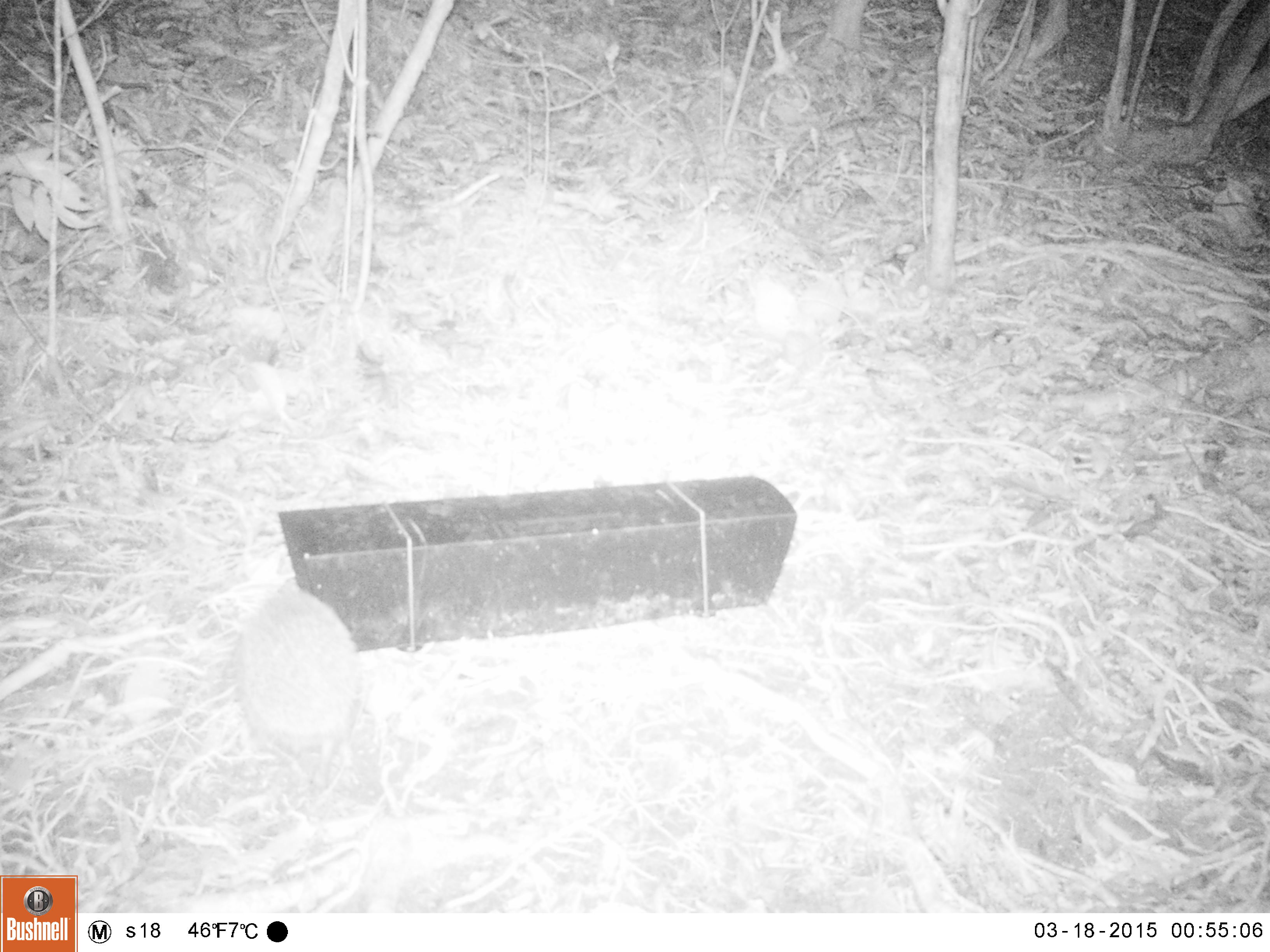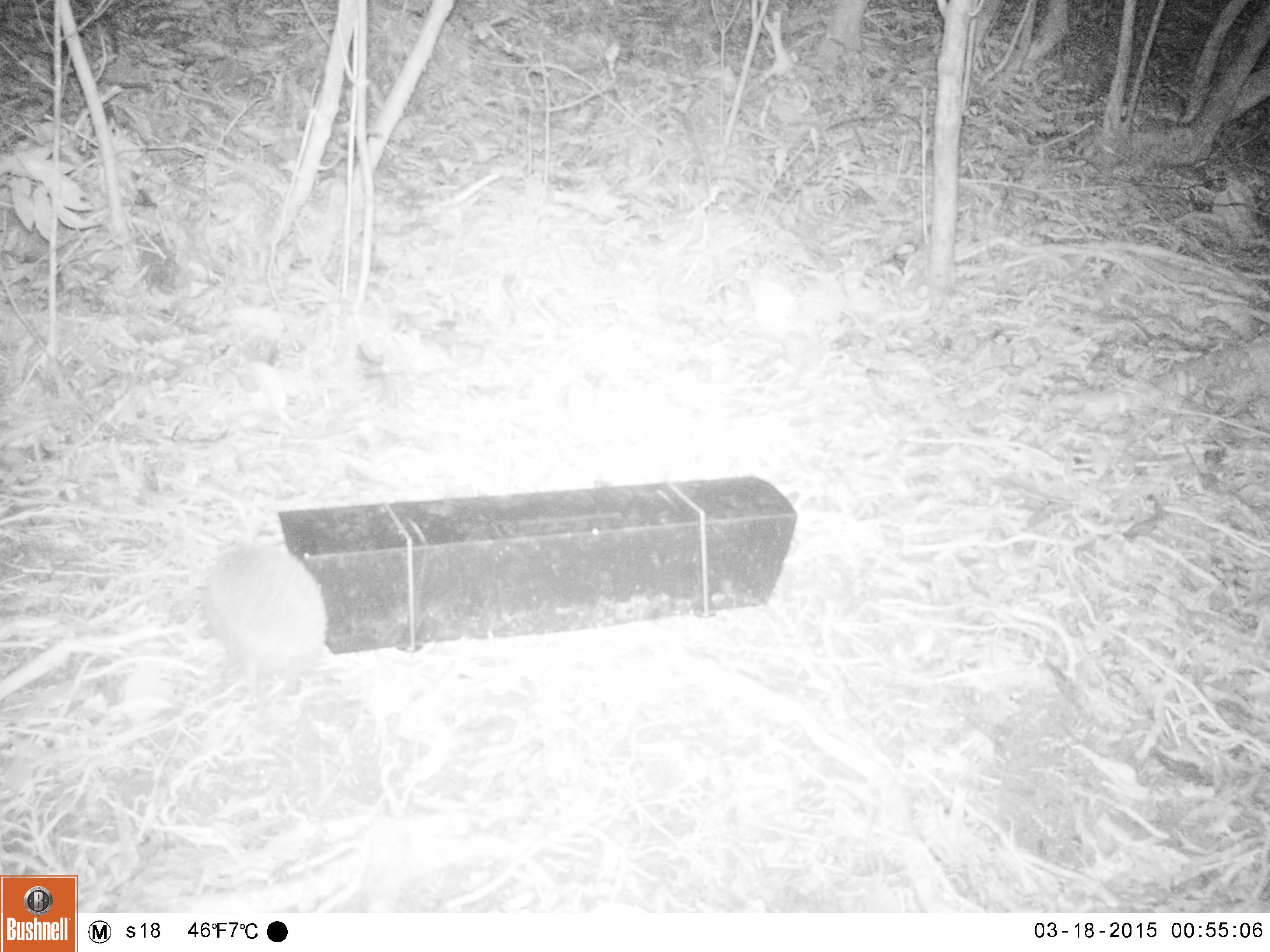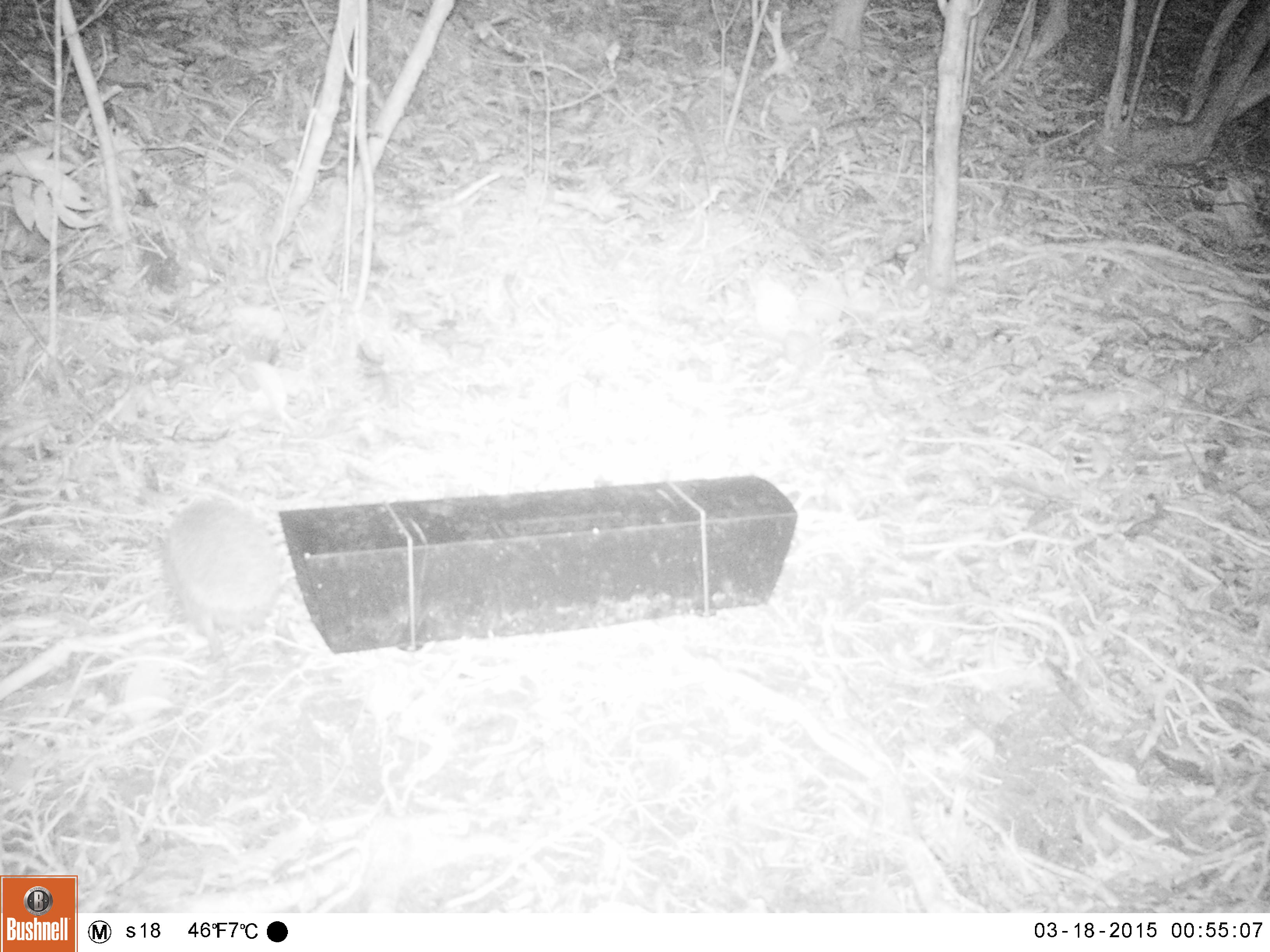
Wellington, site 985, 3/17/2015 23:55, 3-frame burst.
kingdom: Animalia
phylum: Chordata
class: Mammalia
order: Eulipotyphla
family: Erinaceidae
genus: Erinaceus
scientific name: Erinaceus europaeus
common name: hedgehog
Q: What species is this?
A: Hedgehog (Erinaceus europaeus).